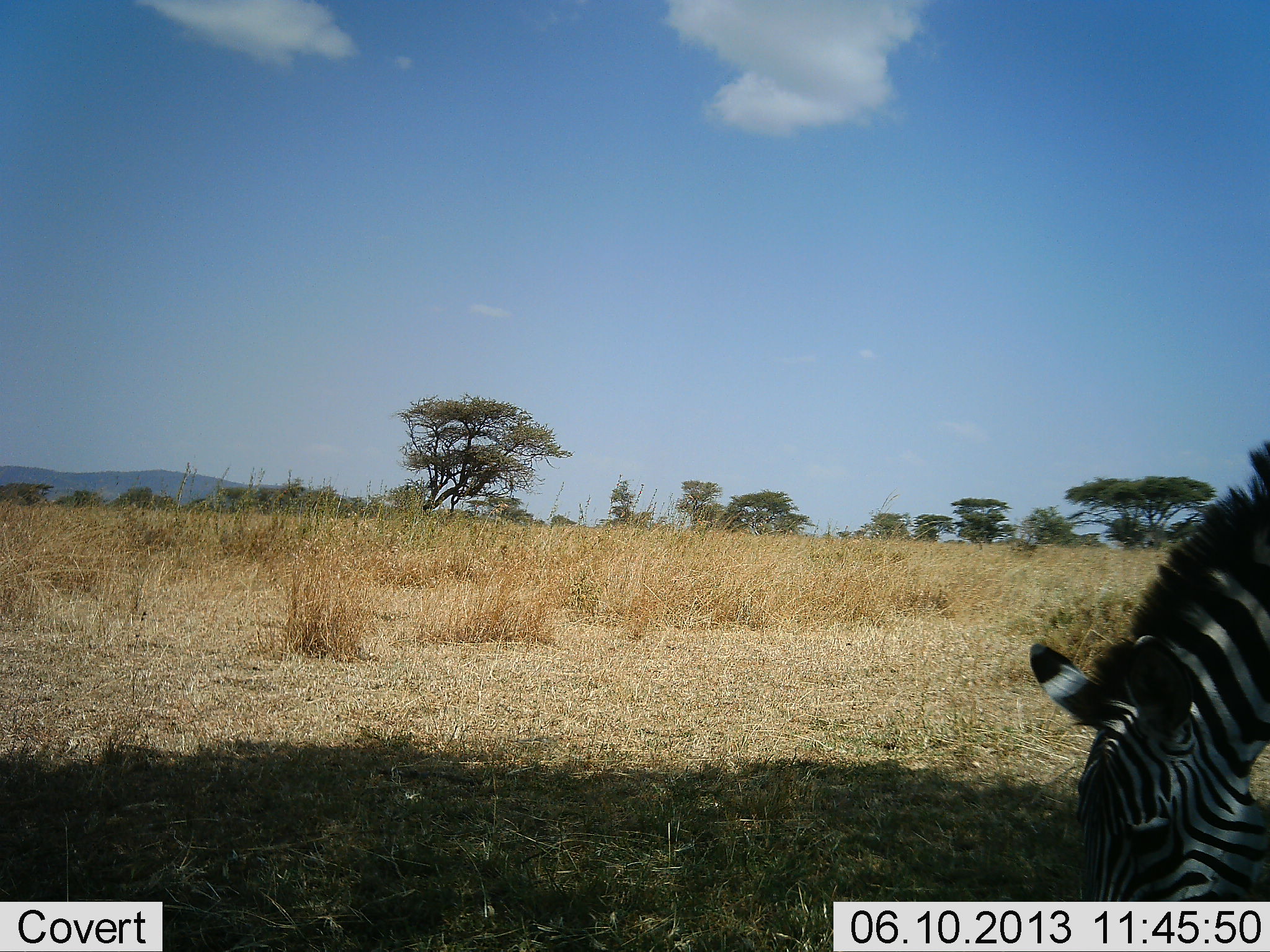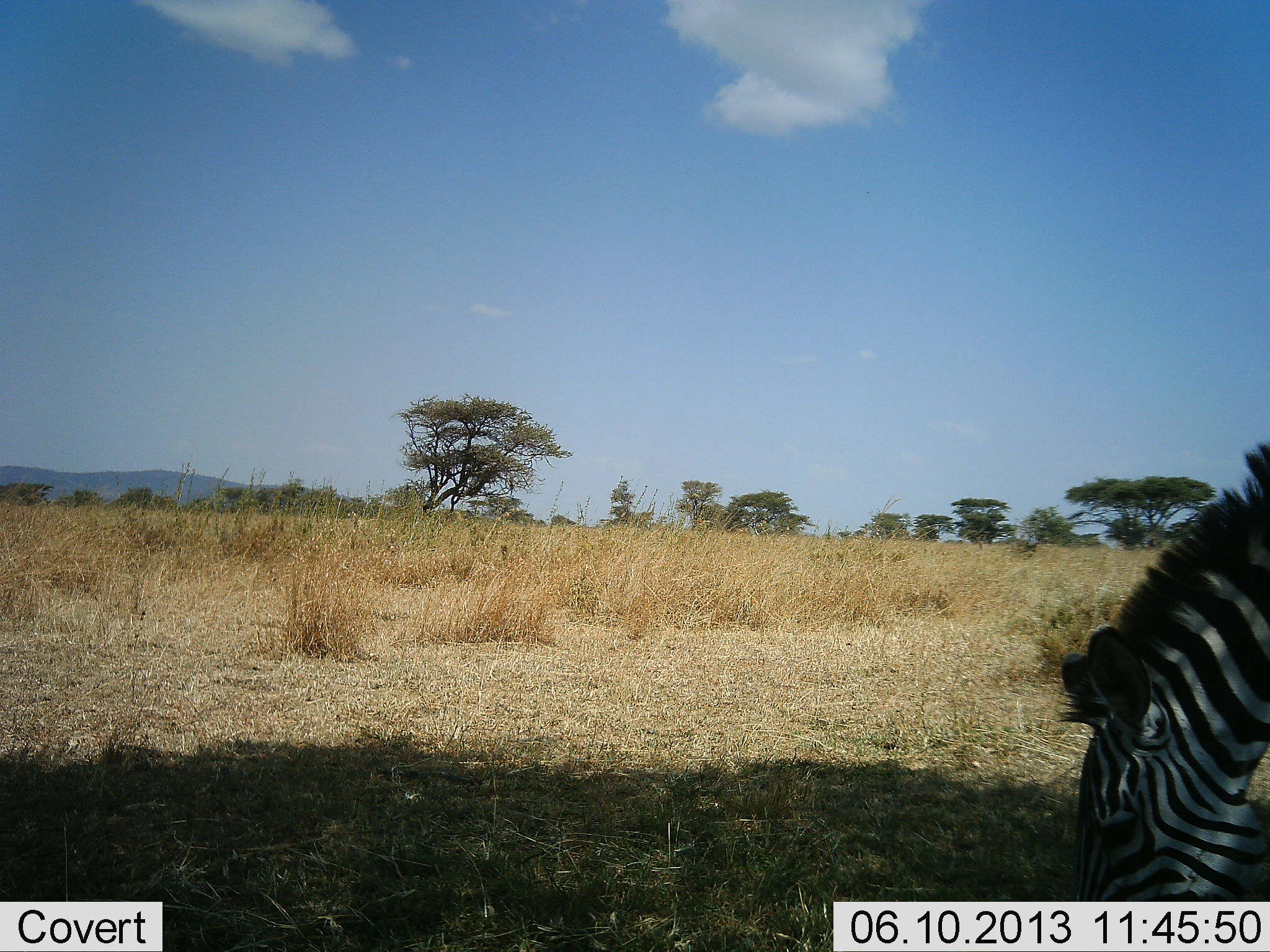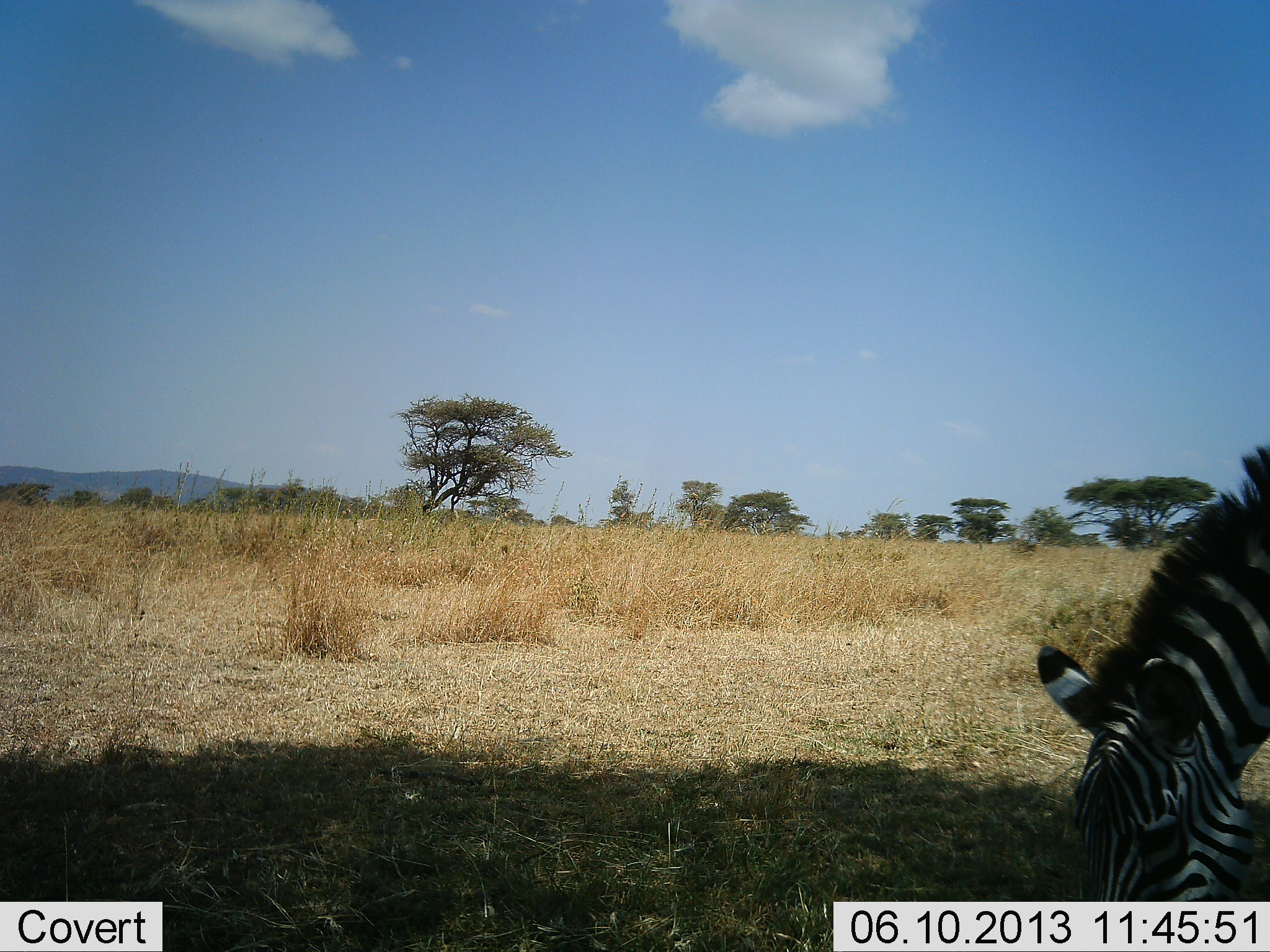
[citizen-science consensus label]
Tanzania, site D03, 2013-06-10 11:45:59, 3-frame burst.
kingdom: Animalia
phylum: Chordata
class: Mammalia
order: Perissodactyla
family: Equidae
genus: Equus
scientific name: Equus quagga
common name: plains zebra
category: zebra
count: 1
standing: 17%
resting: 0%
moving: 0%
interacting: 0%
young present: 0%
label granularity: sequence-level